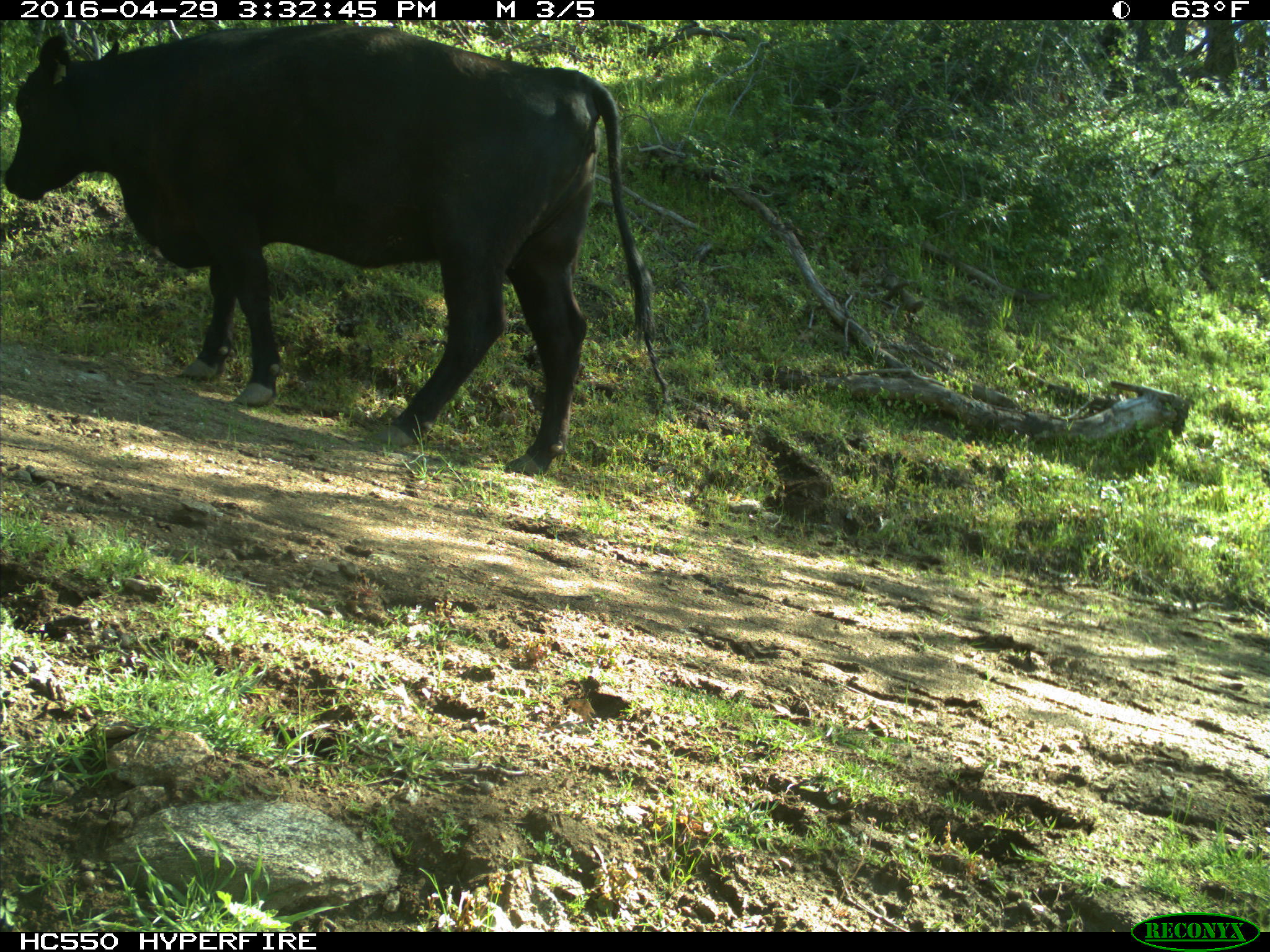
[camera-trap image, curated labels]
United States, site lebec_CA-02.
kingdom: Animalia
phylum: Chordata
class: Mammalia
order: Artiodactyla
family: Bovidae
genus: Bos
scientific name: Bos taurus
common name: domestic cow